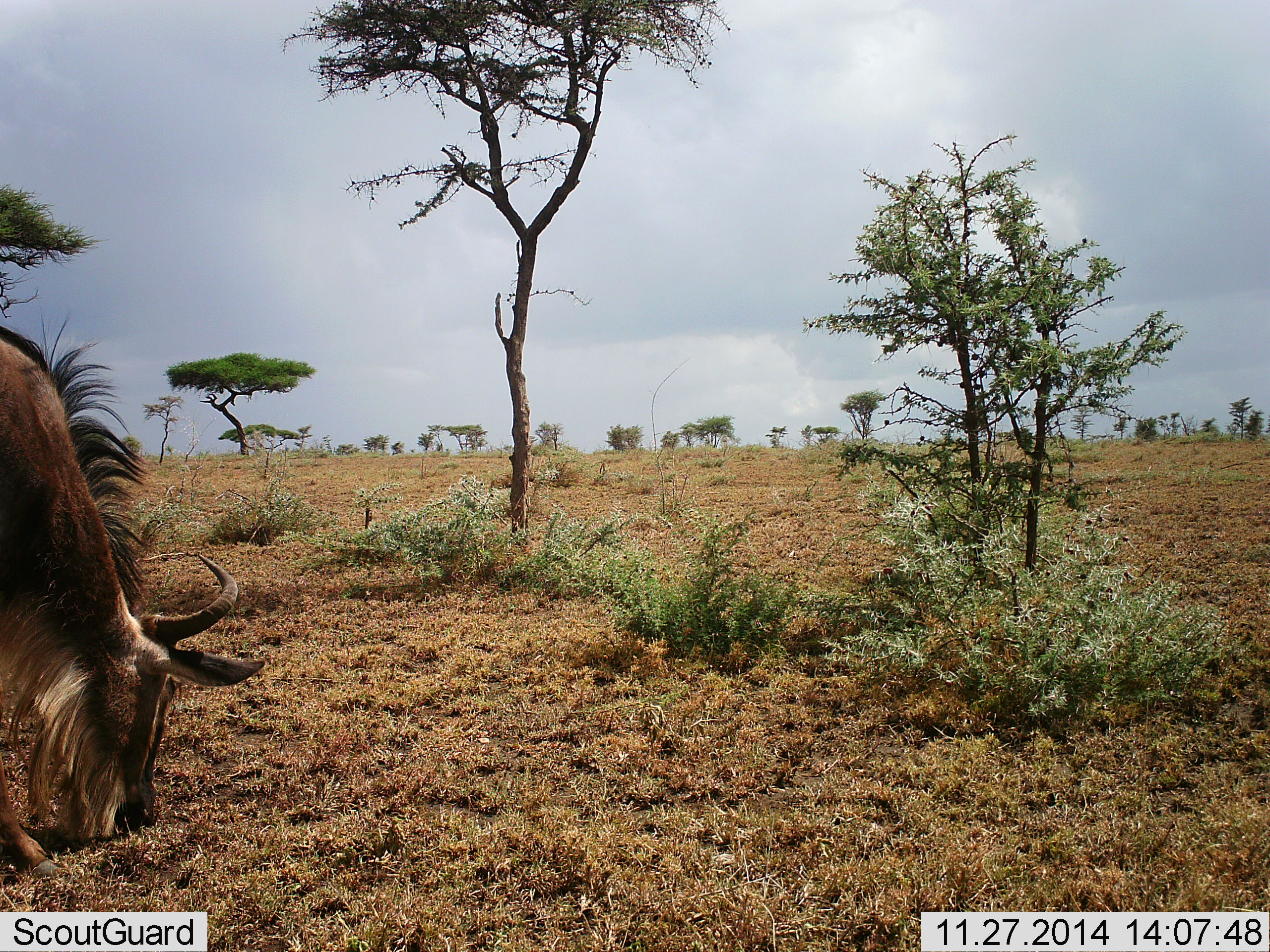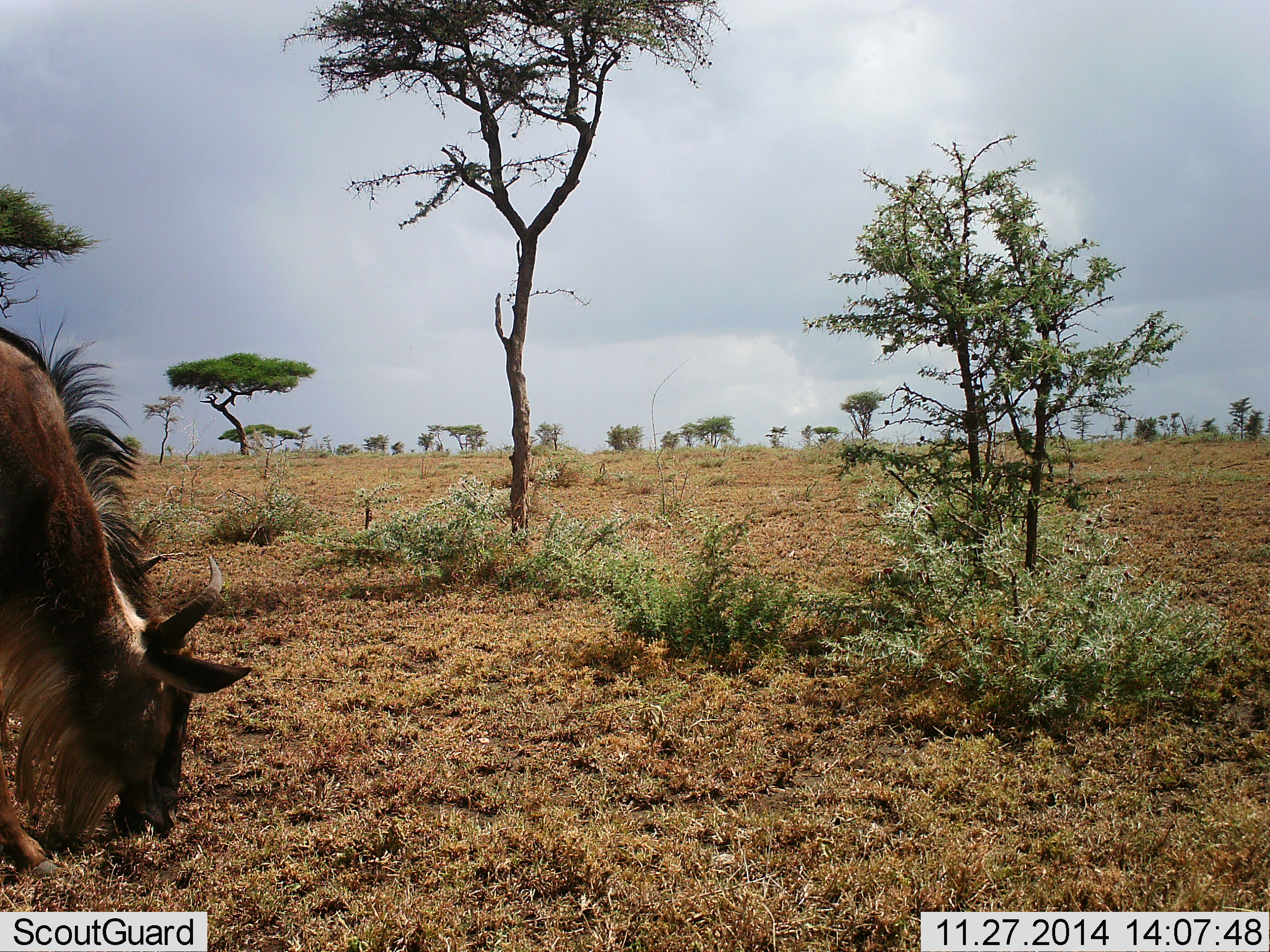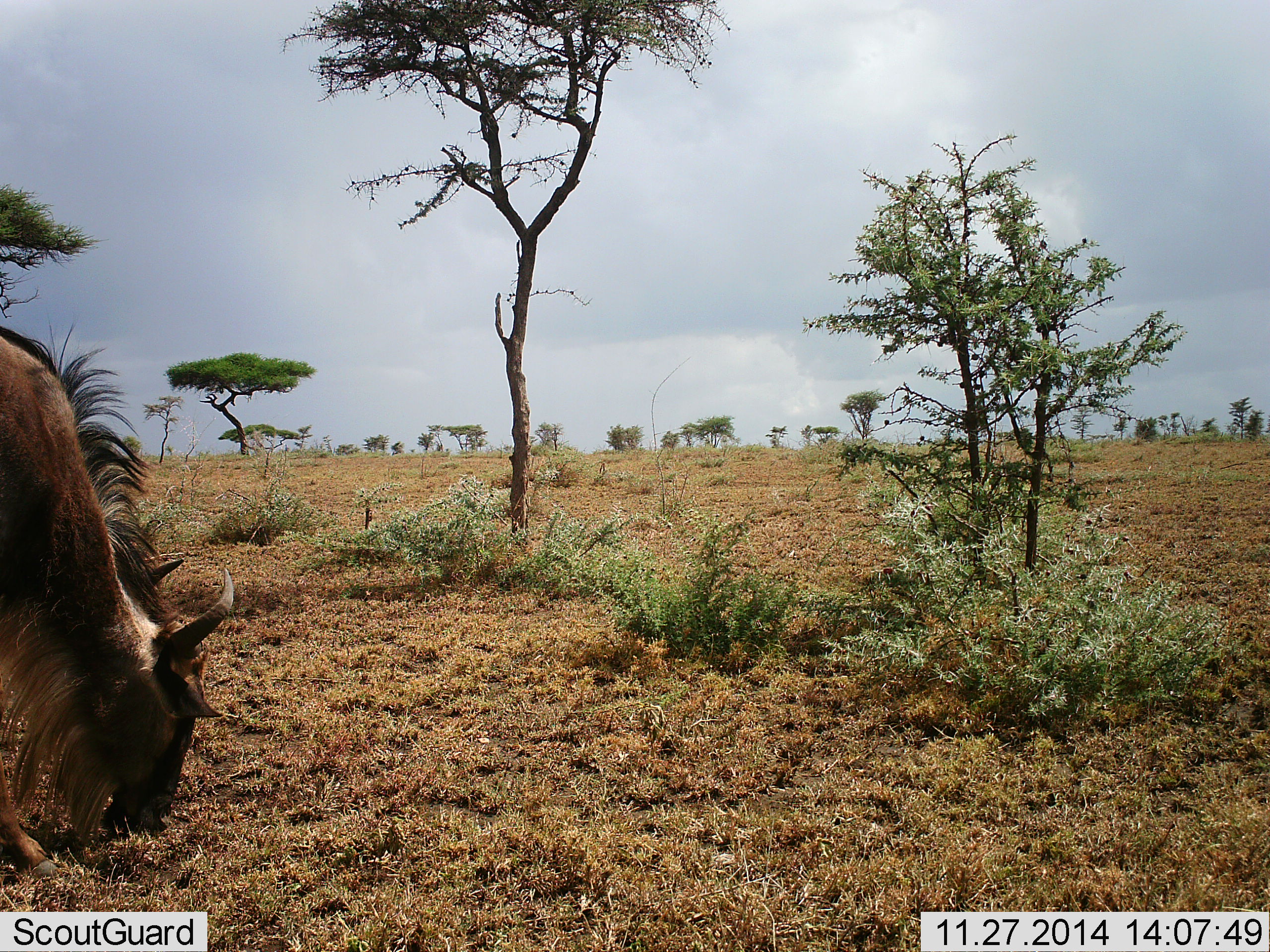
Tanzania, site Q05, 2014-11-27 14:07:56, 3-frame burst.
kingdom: Animalia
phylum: Chordata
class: Mammalia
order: Artiodactyla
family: Bovidae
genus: Connochaetes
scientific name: Connochaetes taurinus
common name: blue wildebeest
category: wildebeest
Wildebeest (blue wildebeest) (Connochaetes taurinus), count 1. Behavior (volunteer vote fractions): standing 20%, resting 0%, moving 0%, interacting 0%. Young present (vote fraction): 0%. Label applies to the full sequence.